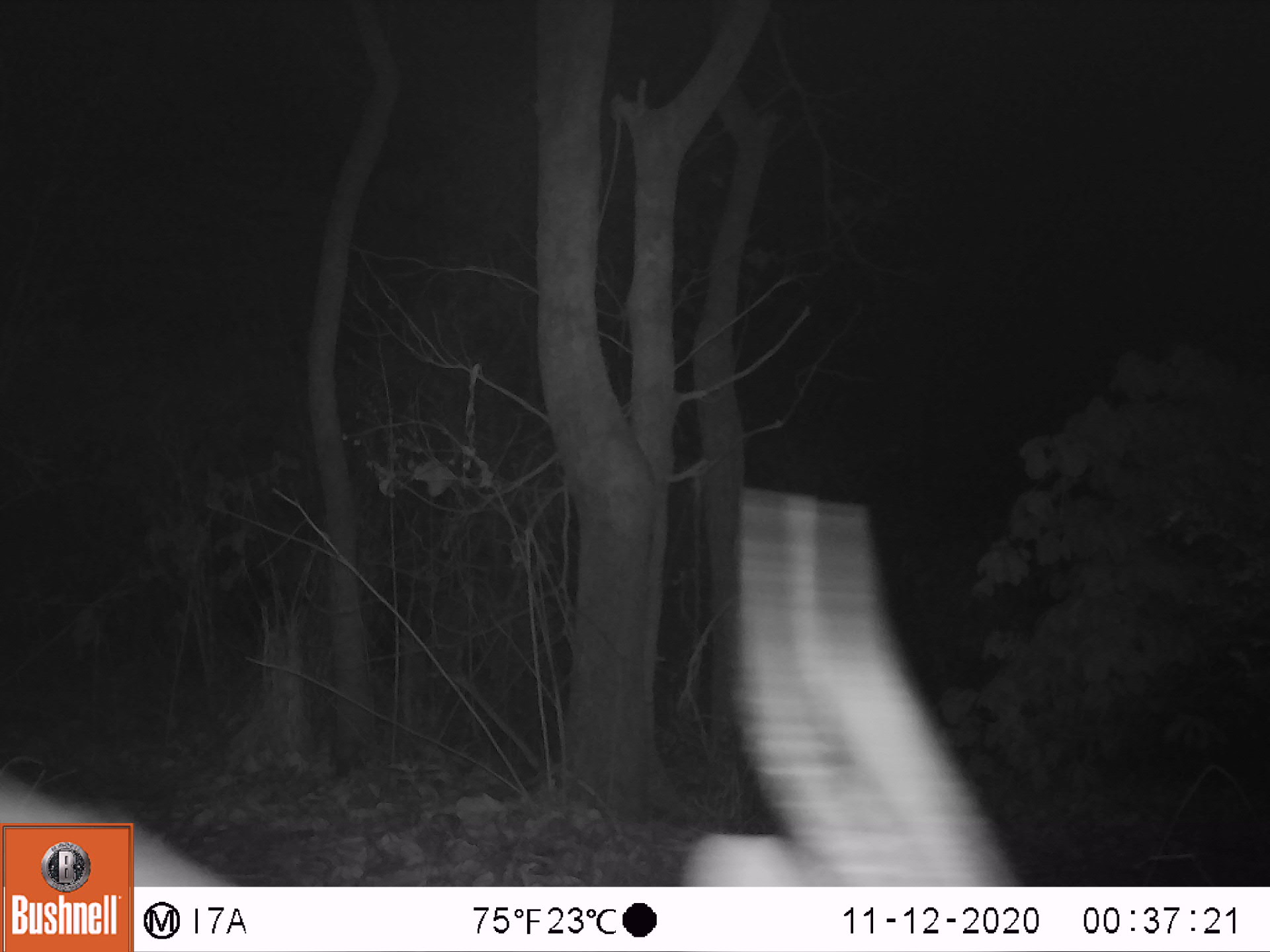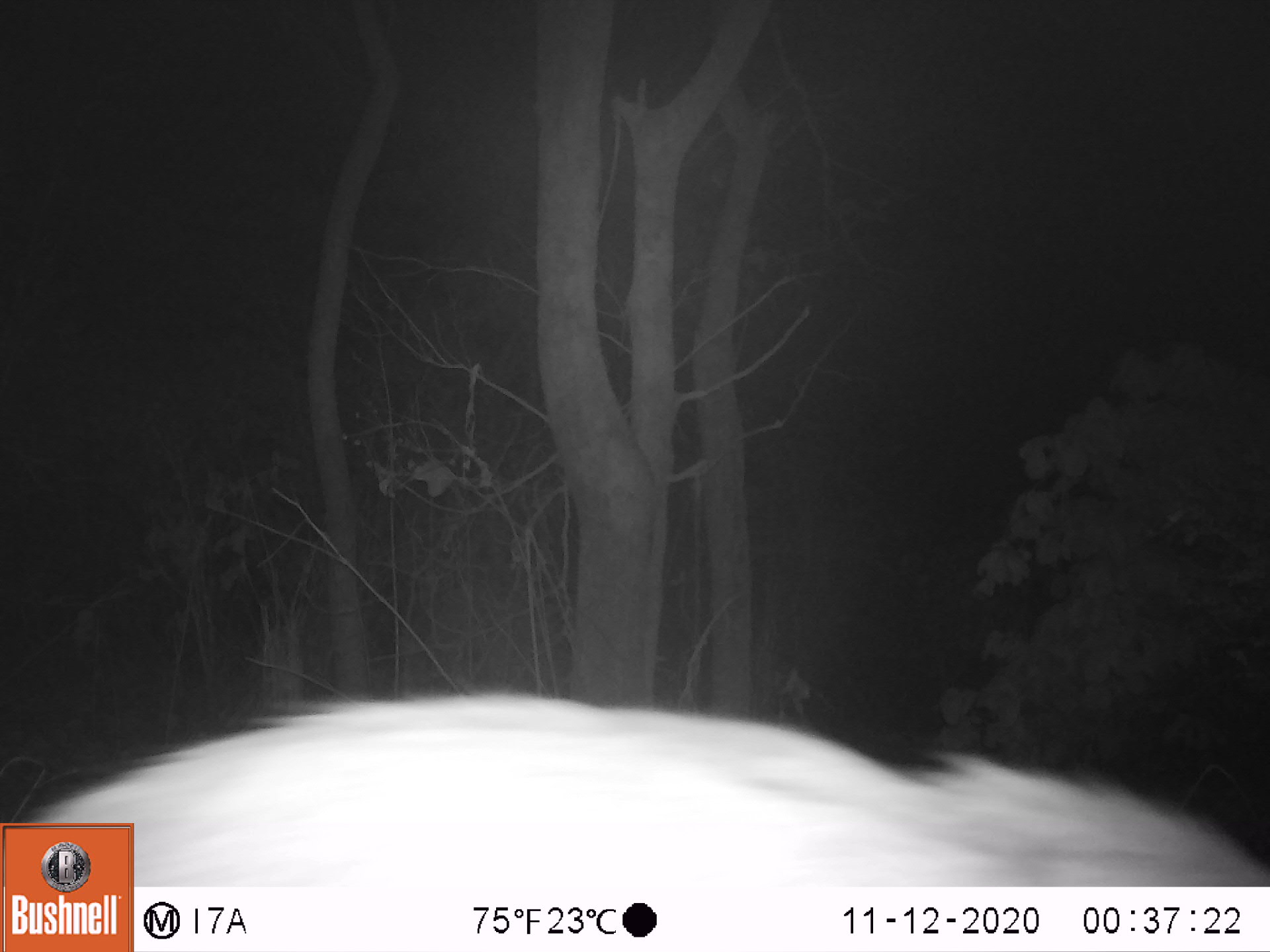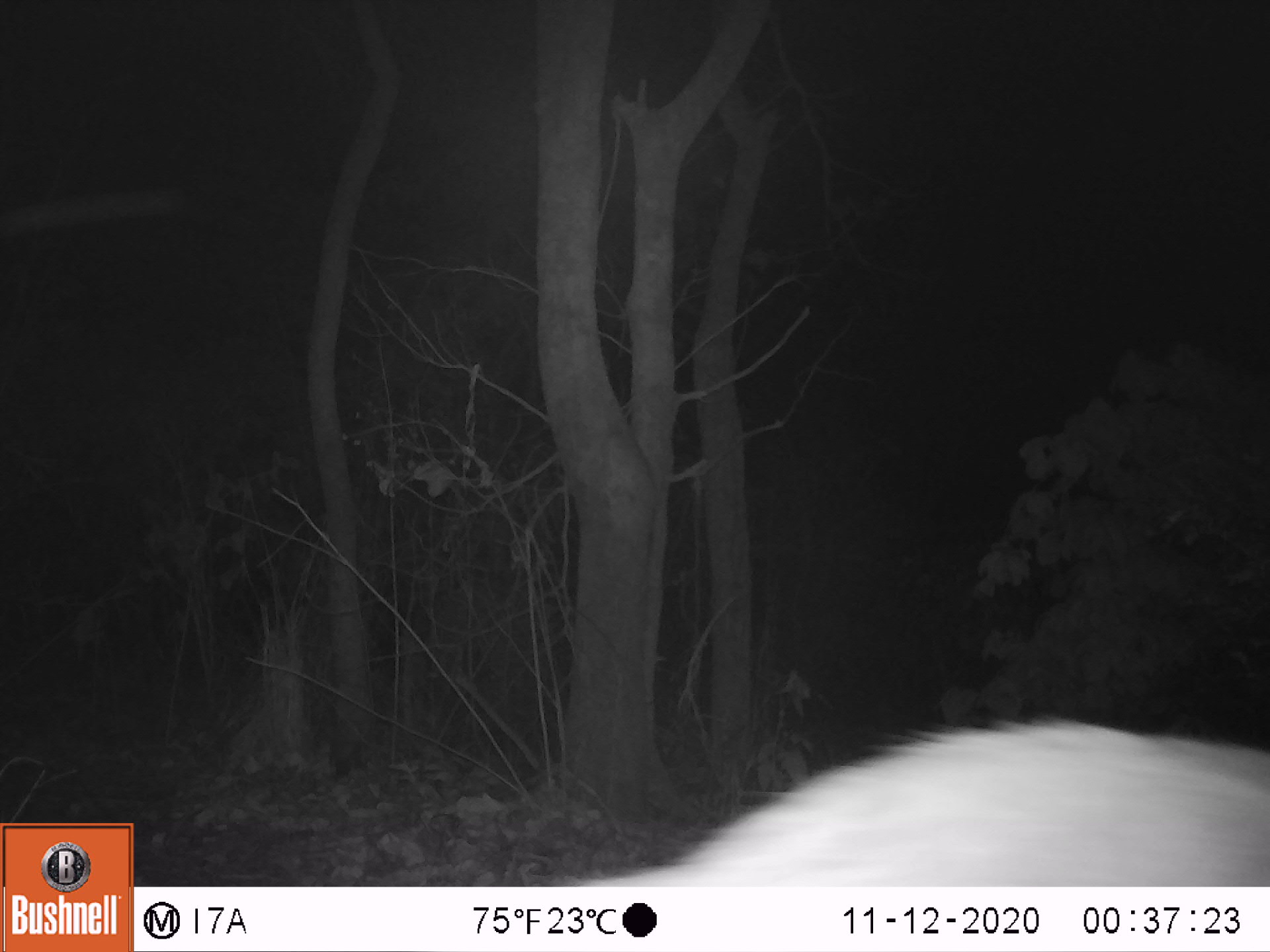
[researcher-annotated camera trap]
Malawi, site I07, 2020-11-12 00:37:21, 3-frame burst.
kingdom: Animalia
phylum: Chordata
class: Mammalia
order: Artiodactyla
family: Bovidae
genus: Tragelaphus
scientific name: Tragelaphus sylvaticus sylvaticus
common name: cape bushbuck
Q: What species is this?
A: Cape bushbuck (Tragelaphus sylvaticus sylvaticus).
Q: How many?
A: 1.